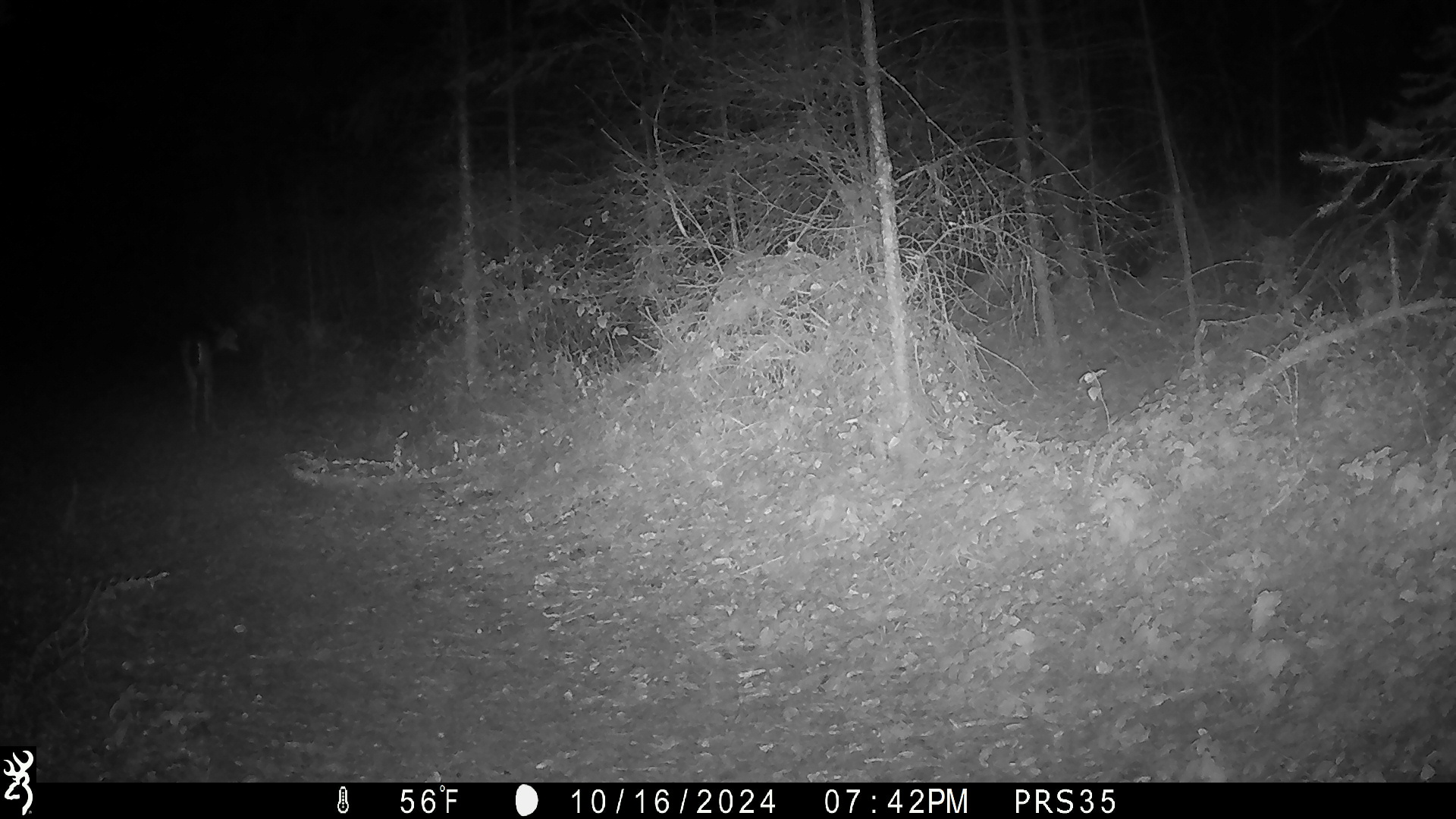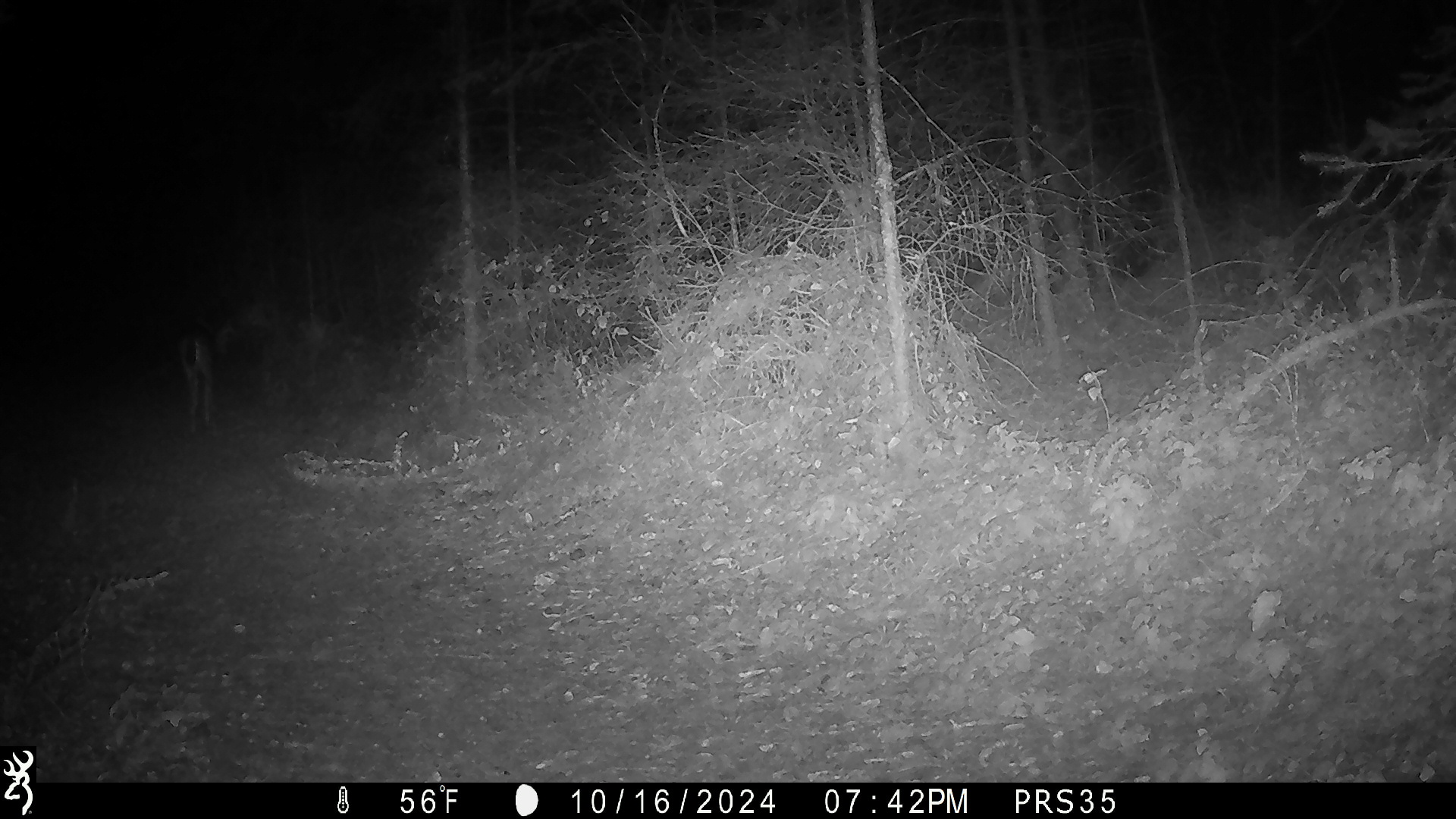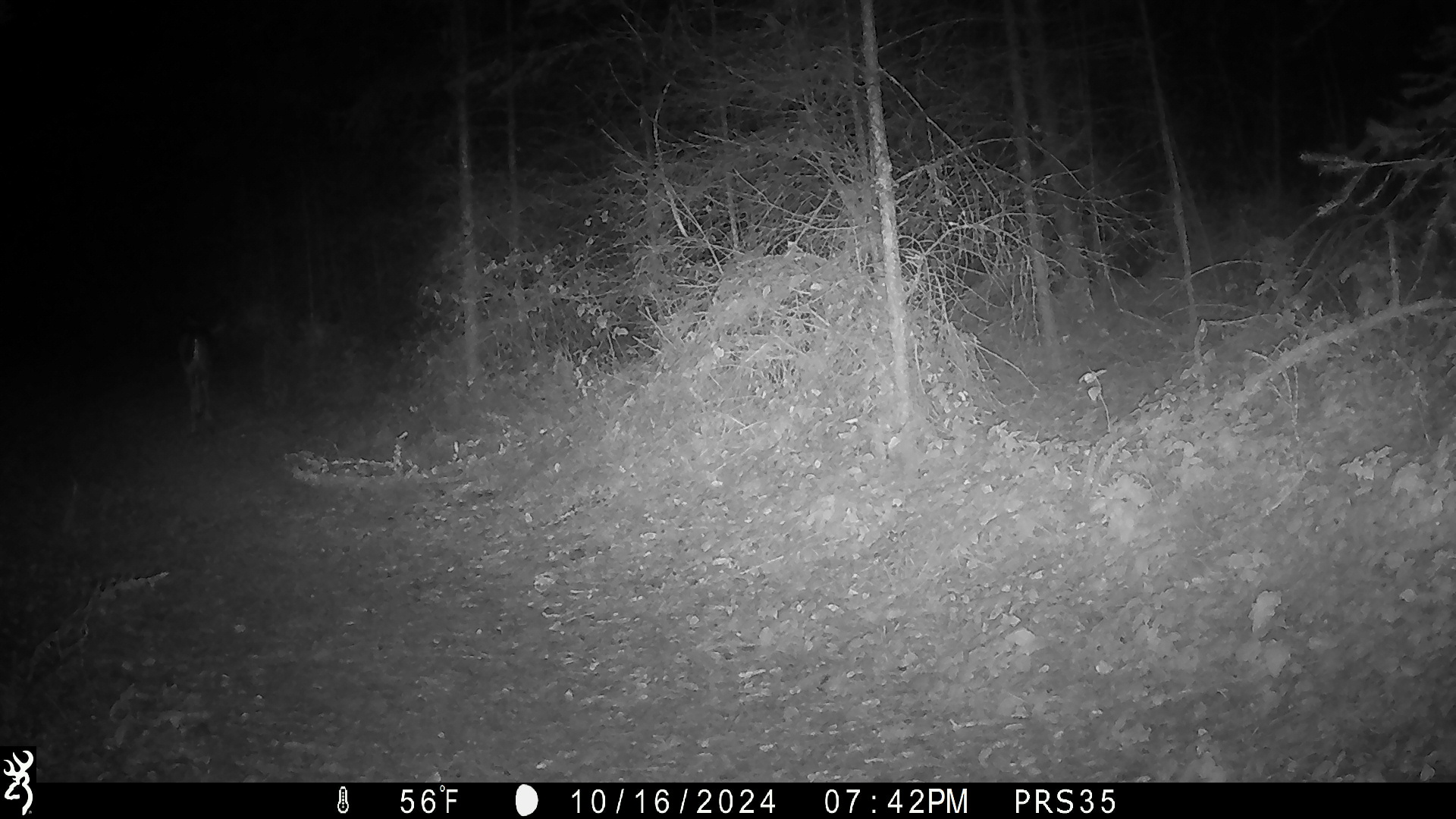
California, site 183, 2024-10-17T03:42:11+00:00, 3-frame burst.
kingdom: Animalia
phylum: Chordata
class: Mammalia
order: Artiodactyla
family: Cervidae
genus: Odocoileus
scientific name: Odocoileus hemionus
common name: mule deer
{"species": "mule deer (Odocoileus hemionus)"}